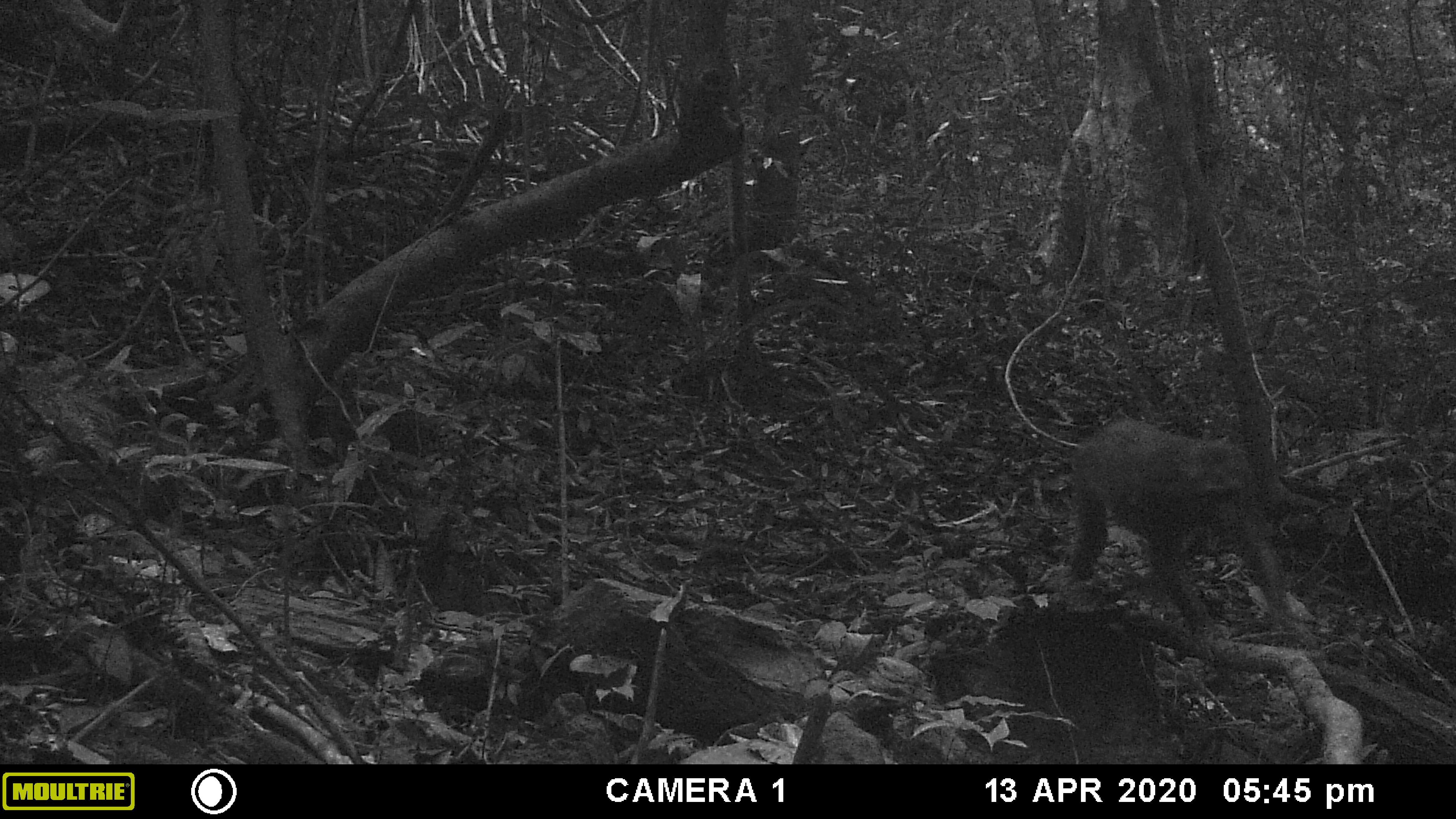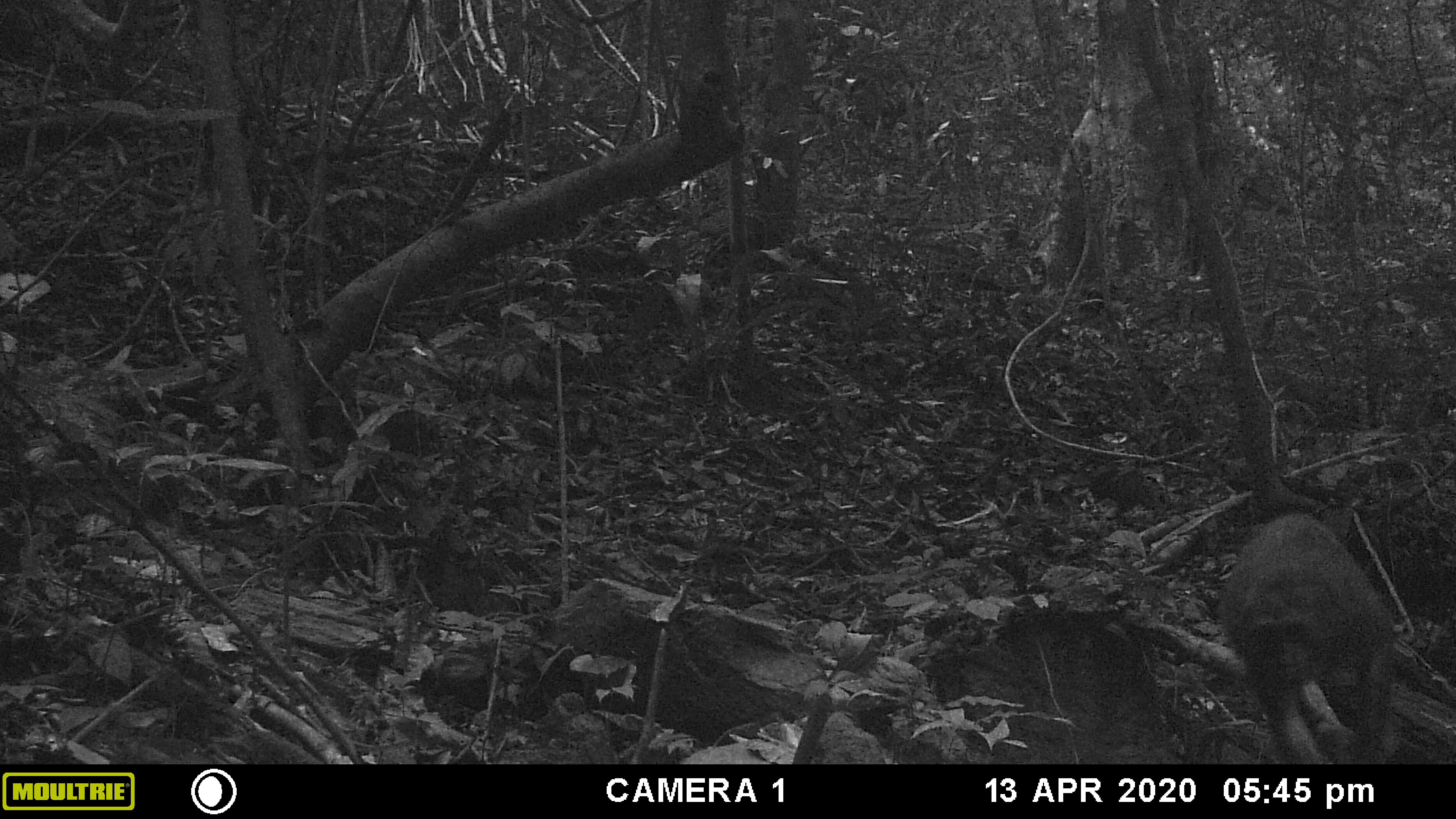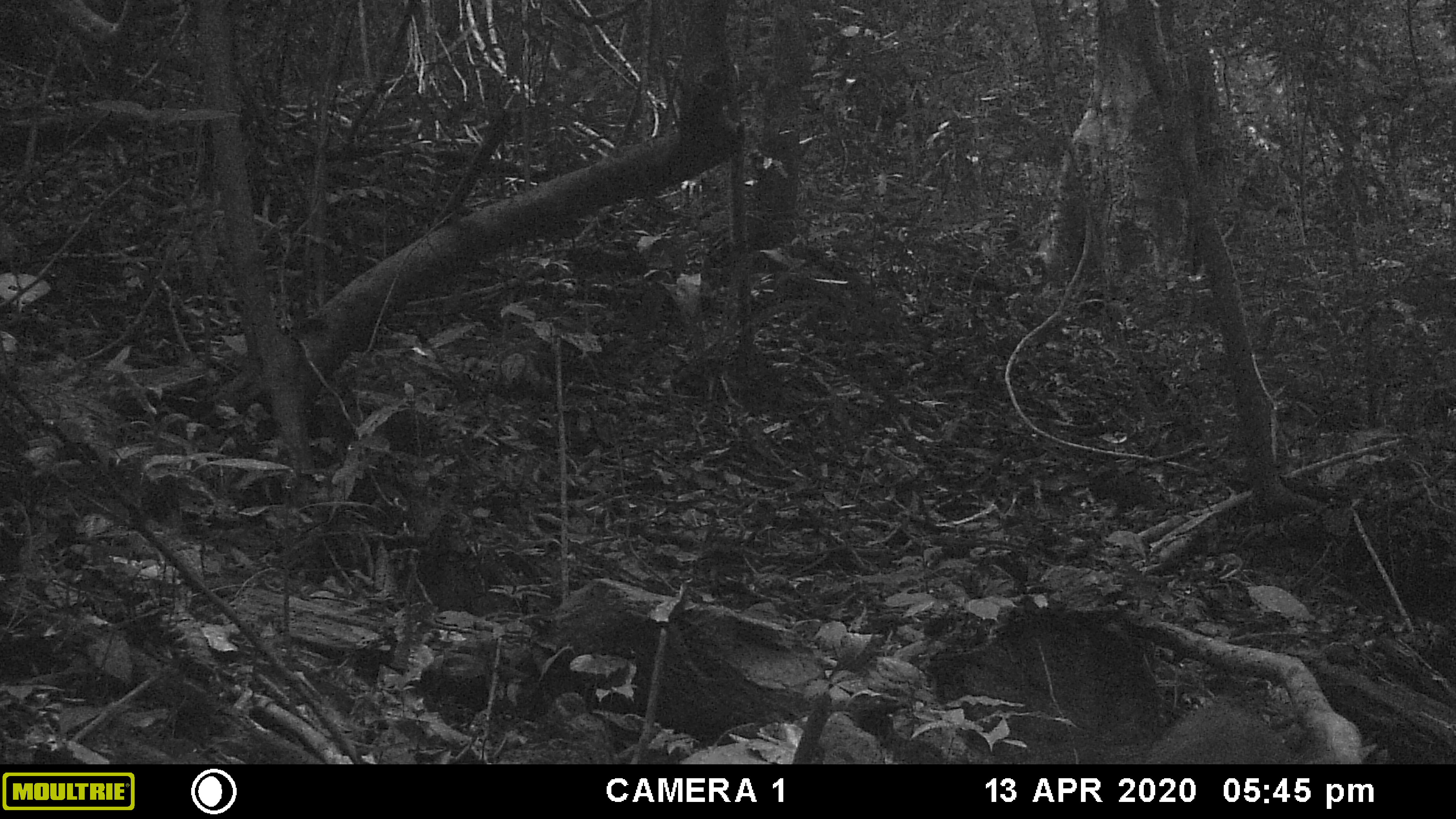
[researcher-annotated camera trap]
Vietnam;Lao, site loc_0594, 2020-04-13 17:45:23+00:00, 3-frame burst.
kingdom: Animalia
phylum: Chordata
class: Mammalia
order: Primates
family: Cercopithecidae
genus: Macaca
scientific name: Macaca arctoides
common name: stump-tailed macaque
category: stump tailed macaque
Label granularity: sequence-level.